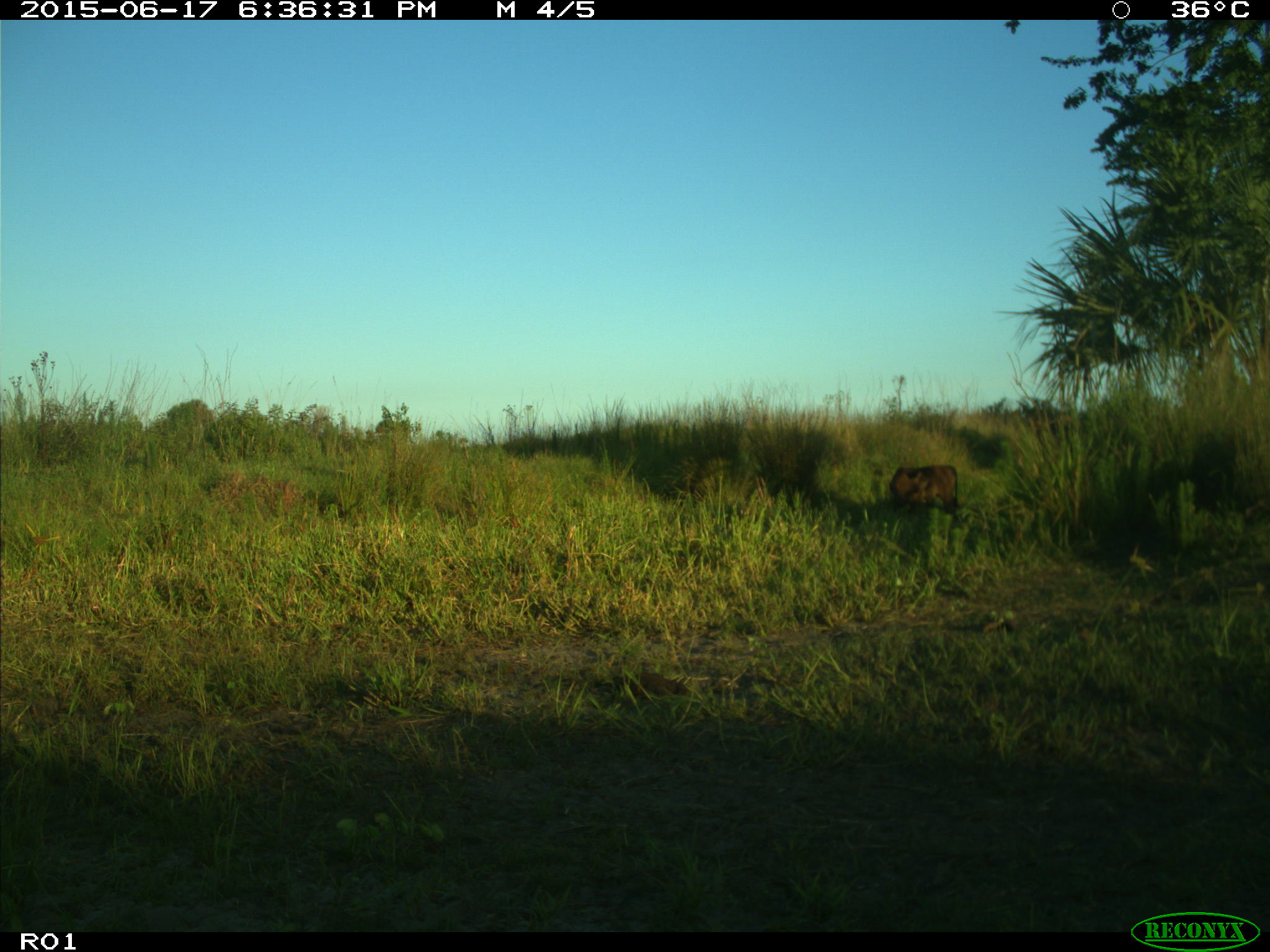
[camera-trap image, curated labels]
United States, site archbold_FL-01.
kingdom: Animalia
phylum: Chordata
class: Mammalia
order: Artiodactyla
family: Bovidae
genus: Bos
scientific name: Bos taurus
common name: domestic cow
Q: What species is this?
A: Bos taurus (domestic cow).